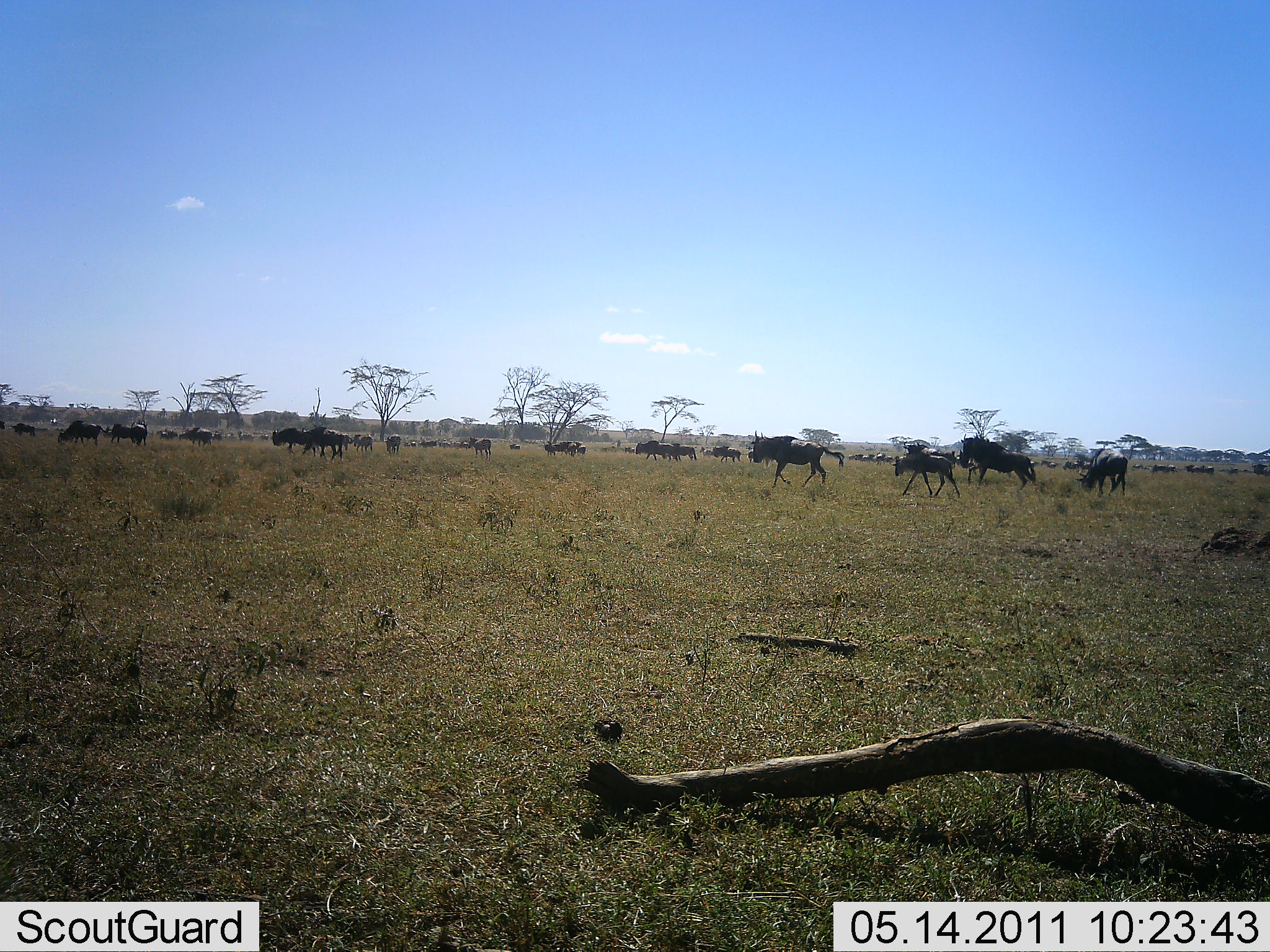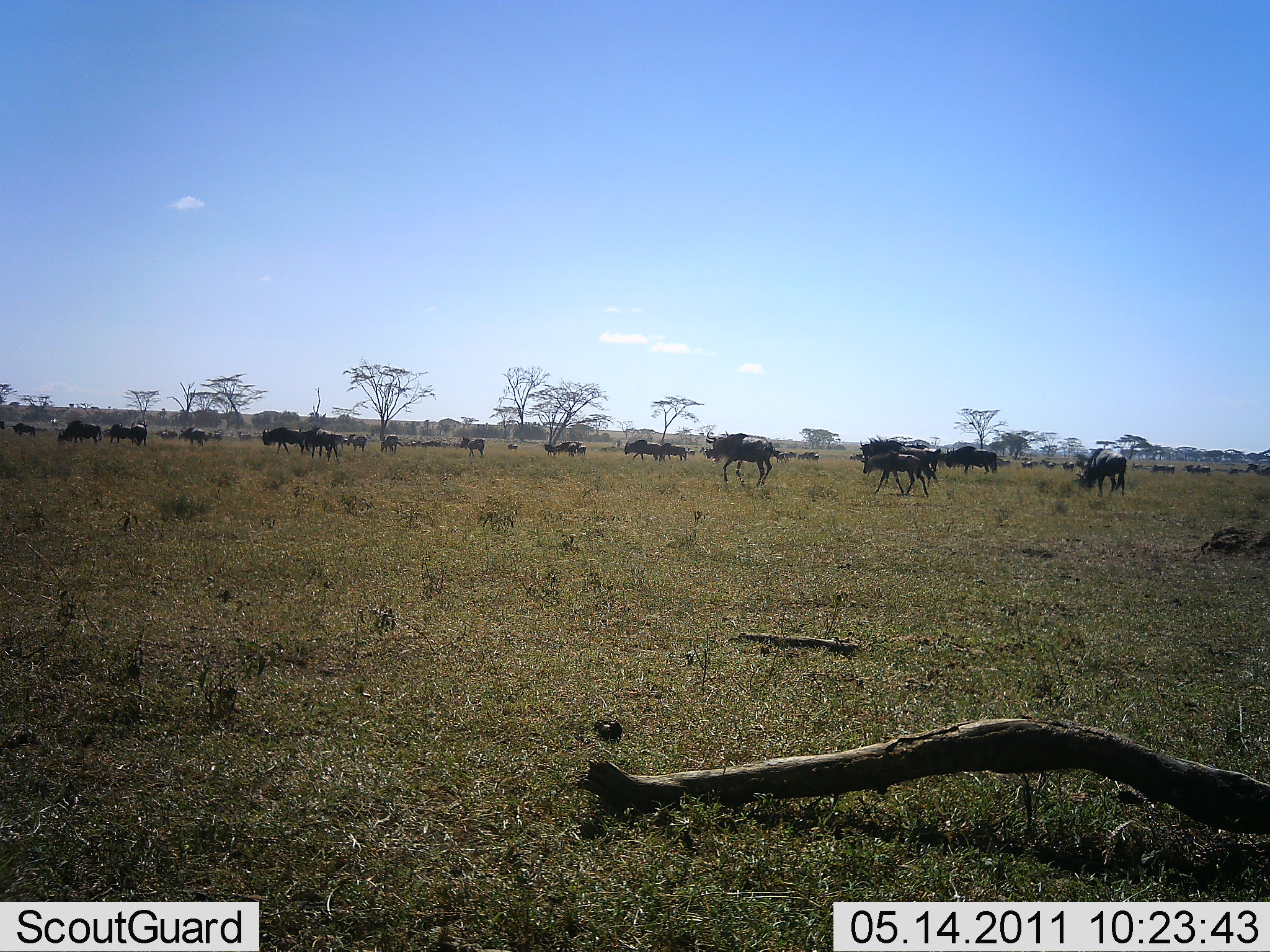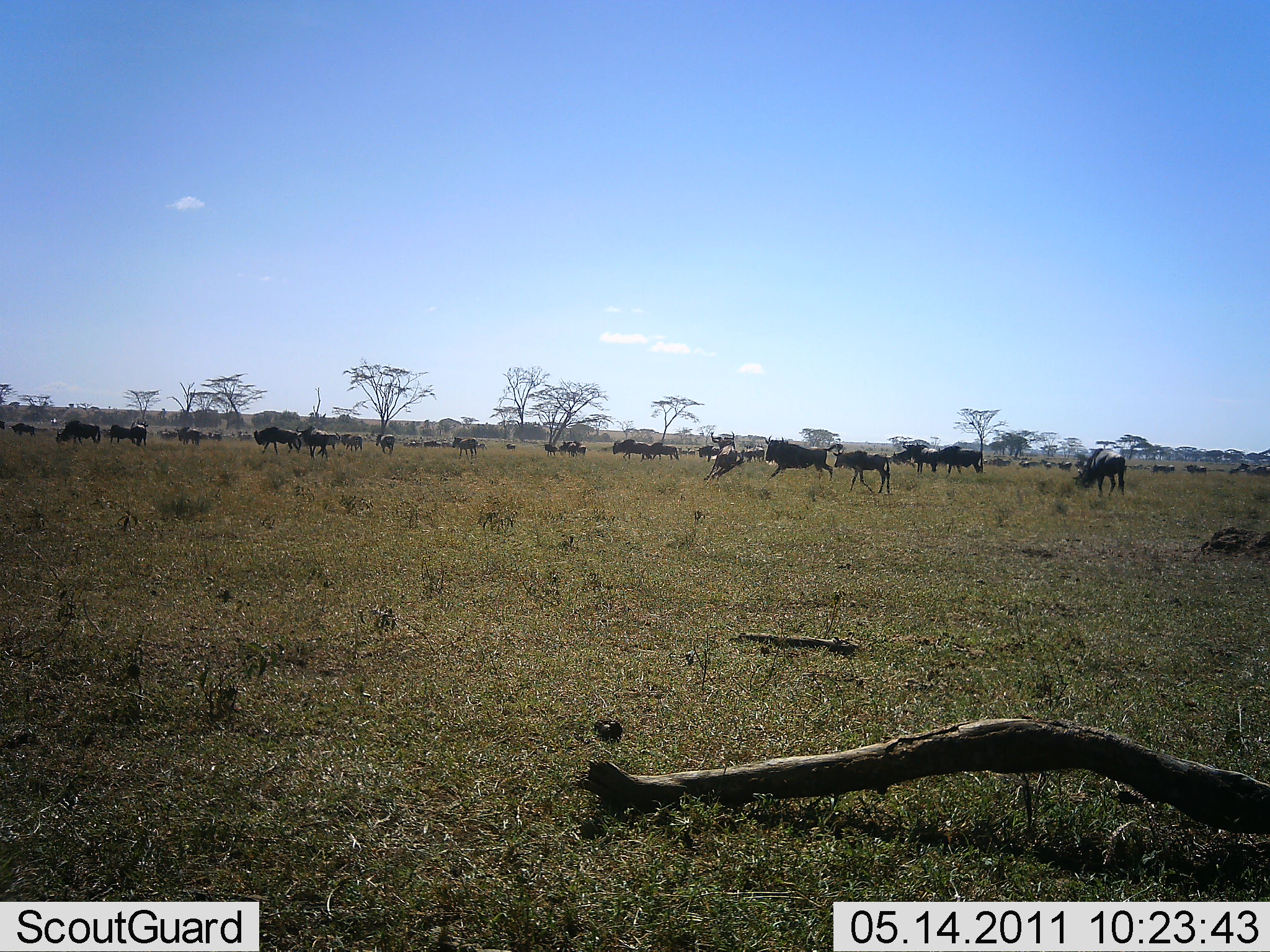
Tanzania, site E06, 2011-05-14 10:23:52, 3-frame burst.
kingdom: Animalia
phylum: Chordata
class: Mammalia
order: Artiodactyla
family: Bovidae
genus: Connochaetes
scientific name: Connochaetes taurinus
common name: blue wildebeest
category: wildebeest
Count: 11-50.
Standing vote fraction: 27%.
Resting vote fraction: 0%.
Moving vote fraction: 100%.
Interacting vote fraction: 18%.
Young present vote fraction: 18%.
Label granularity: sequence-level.